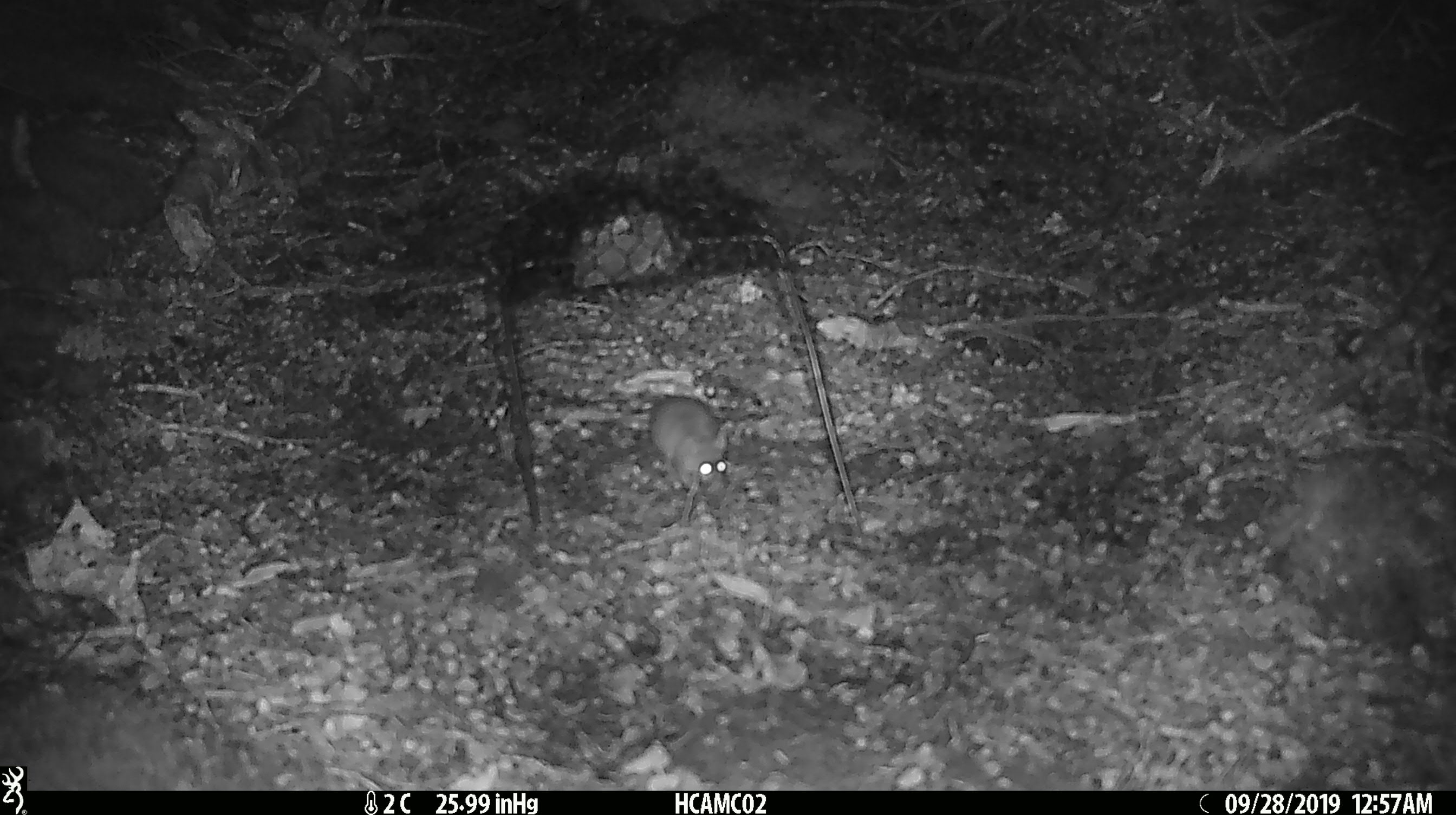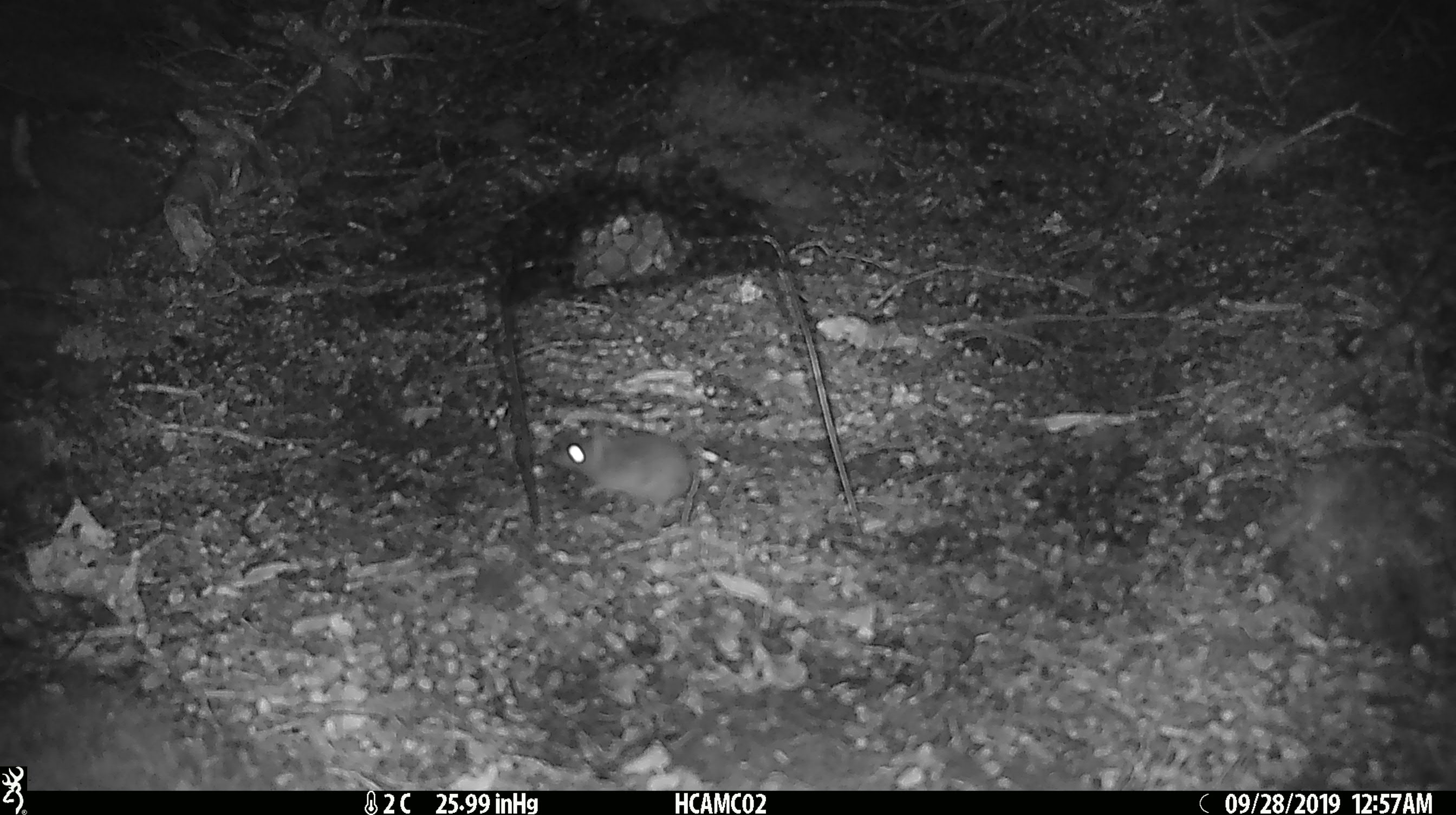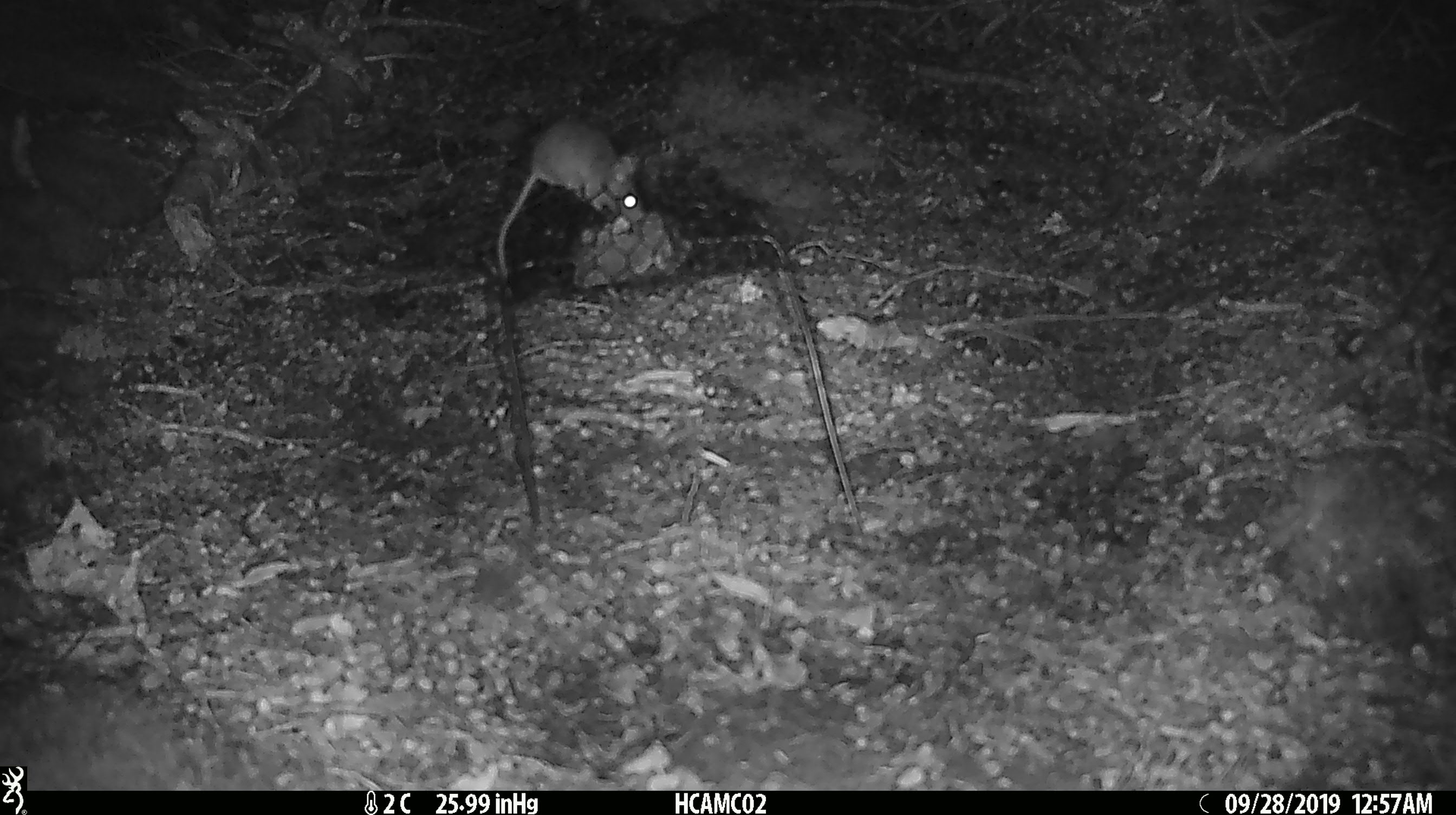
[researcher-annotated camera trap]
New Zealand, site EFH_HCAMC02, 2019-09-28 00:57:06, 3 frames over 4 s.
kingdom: Animalia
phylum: Chordata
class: Mammalia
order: Rodentia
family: Muridae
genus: Mus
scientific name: Mus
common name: mouse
Mouse (Mus).